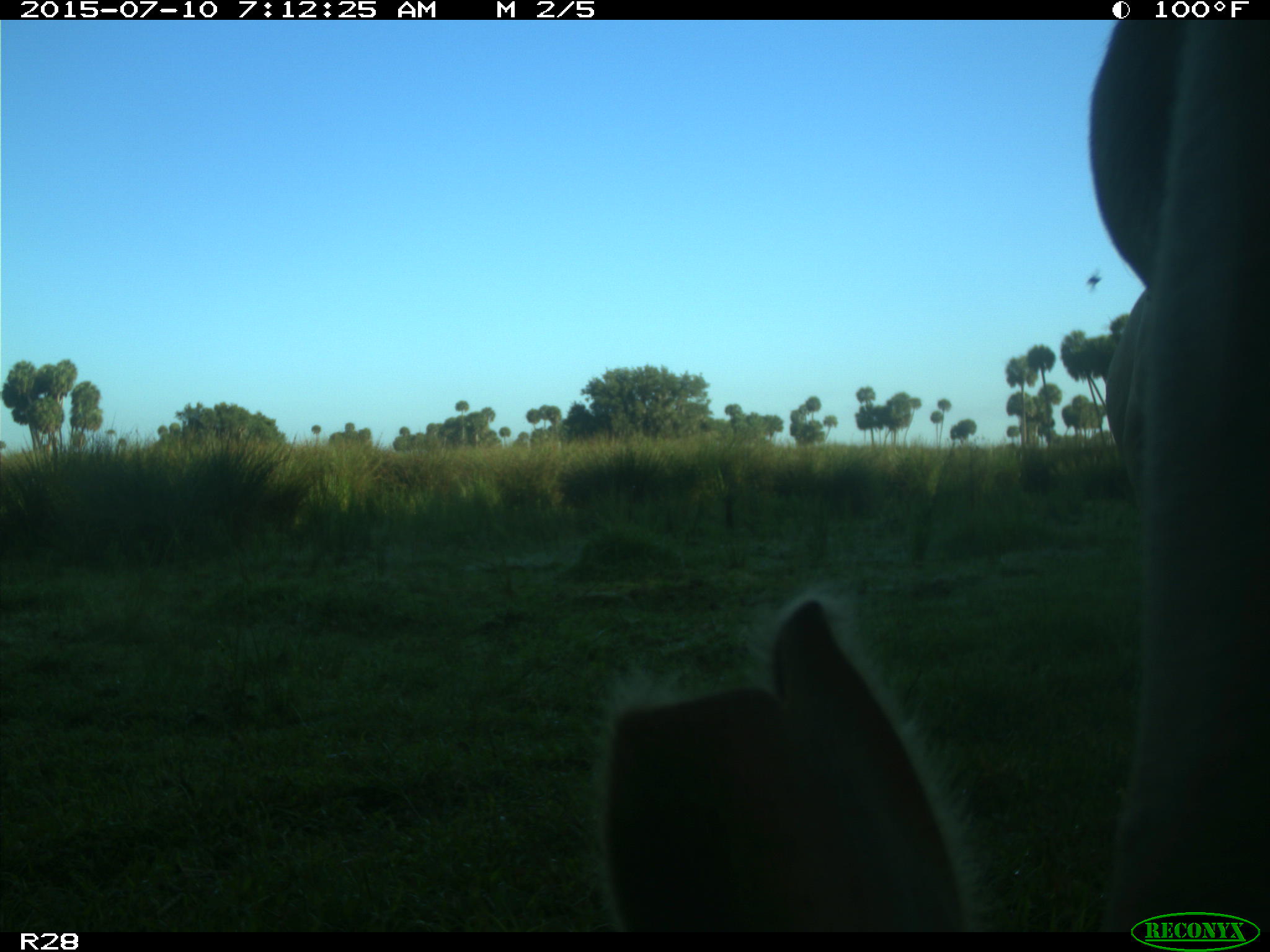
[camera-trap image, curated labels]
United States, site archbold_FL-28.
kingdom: Animalia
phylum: Chordata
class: Mammalia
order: Artiodactyla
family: Bovidae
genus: Bos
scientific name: Bos taurus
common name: domestic cow